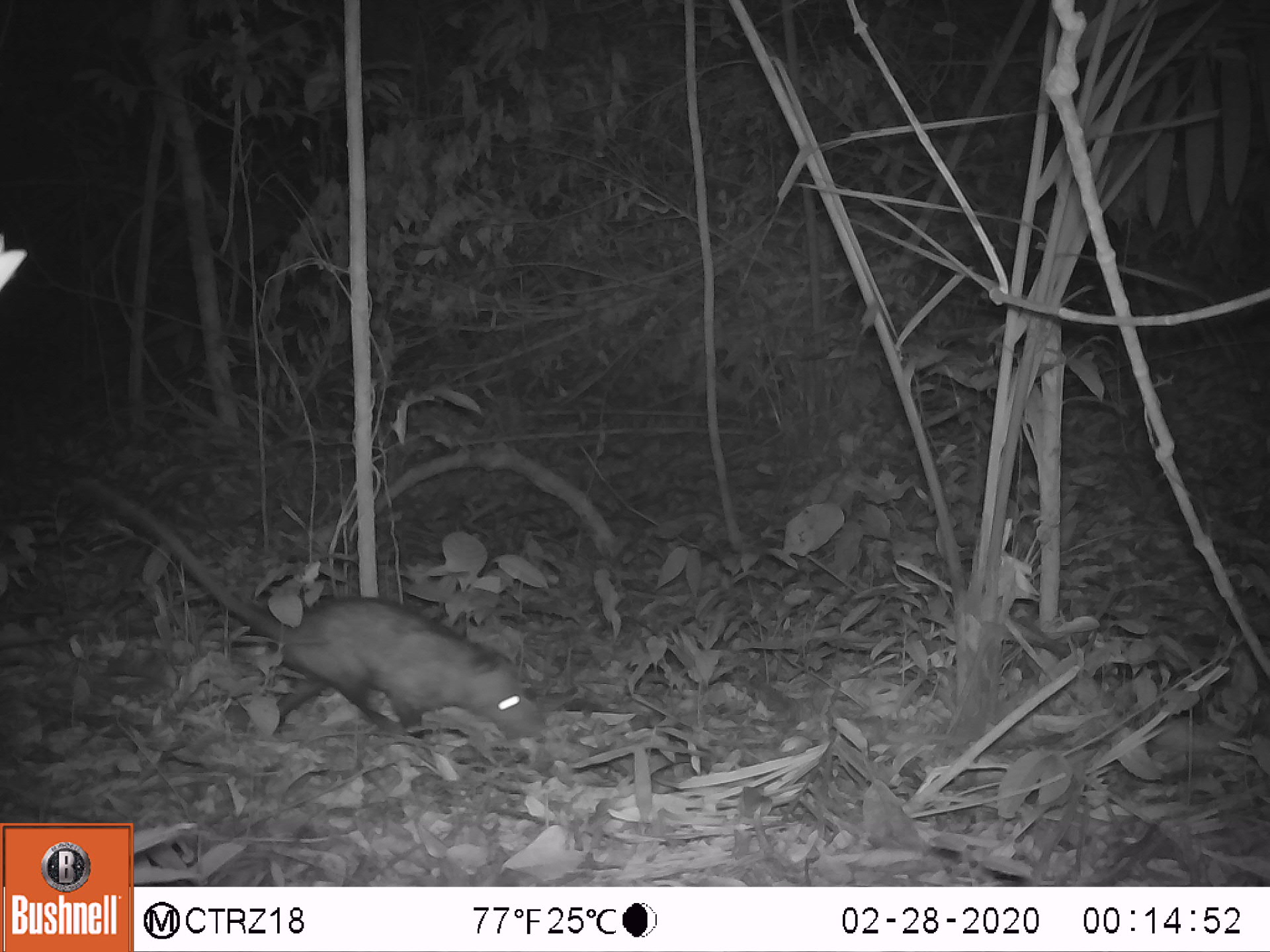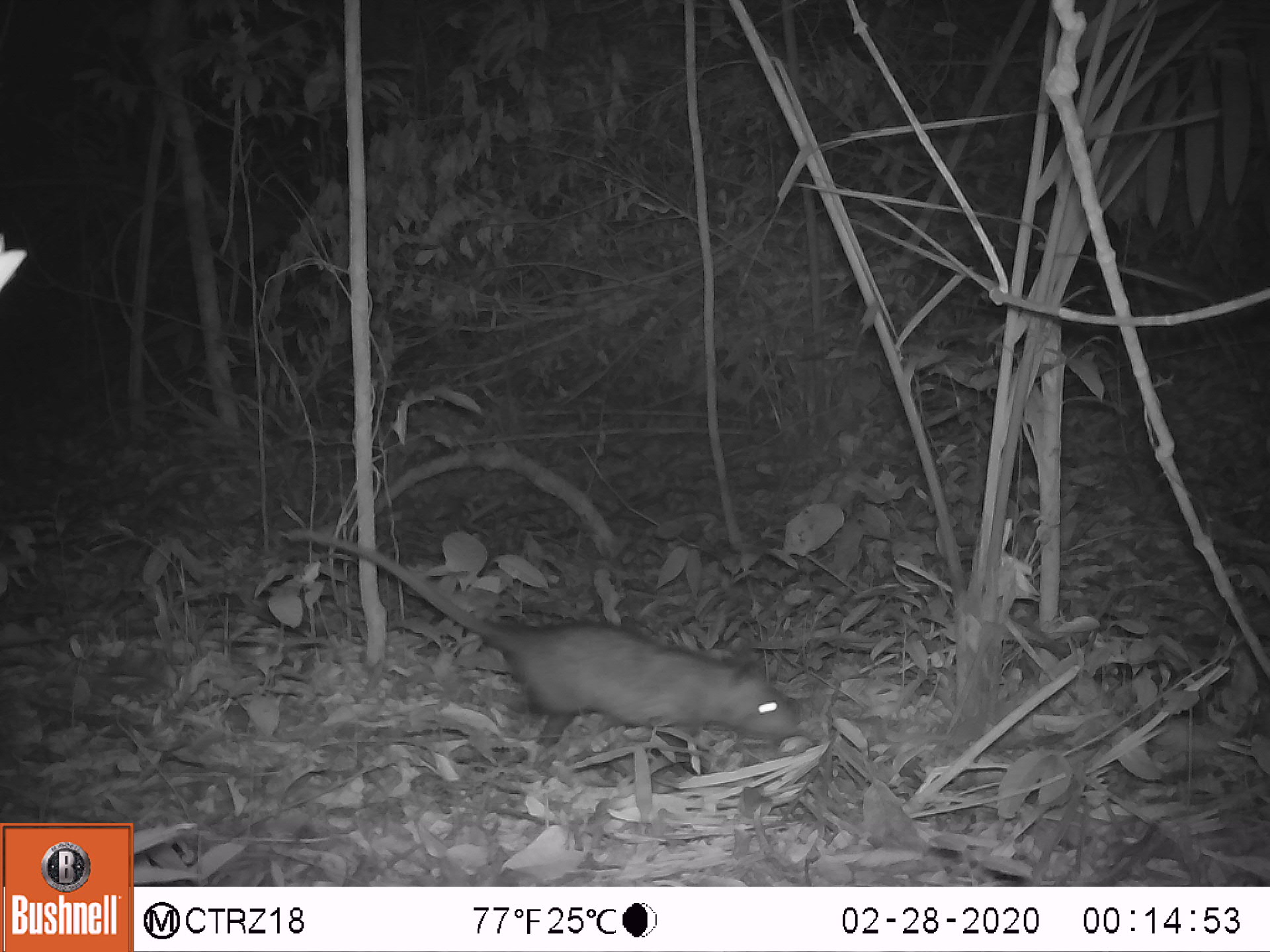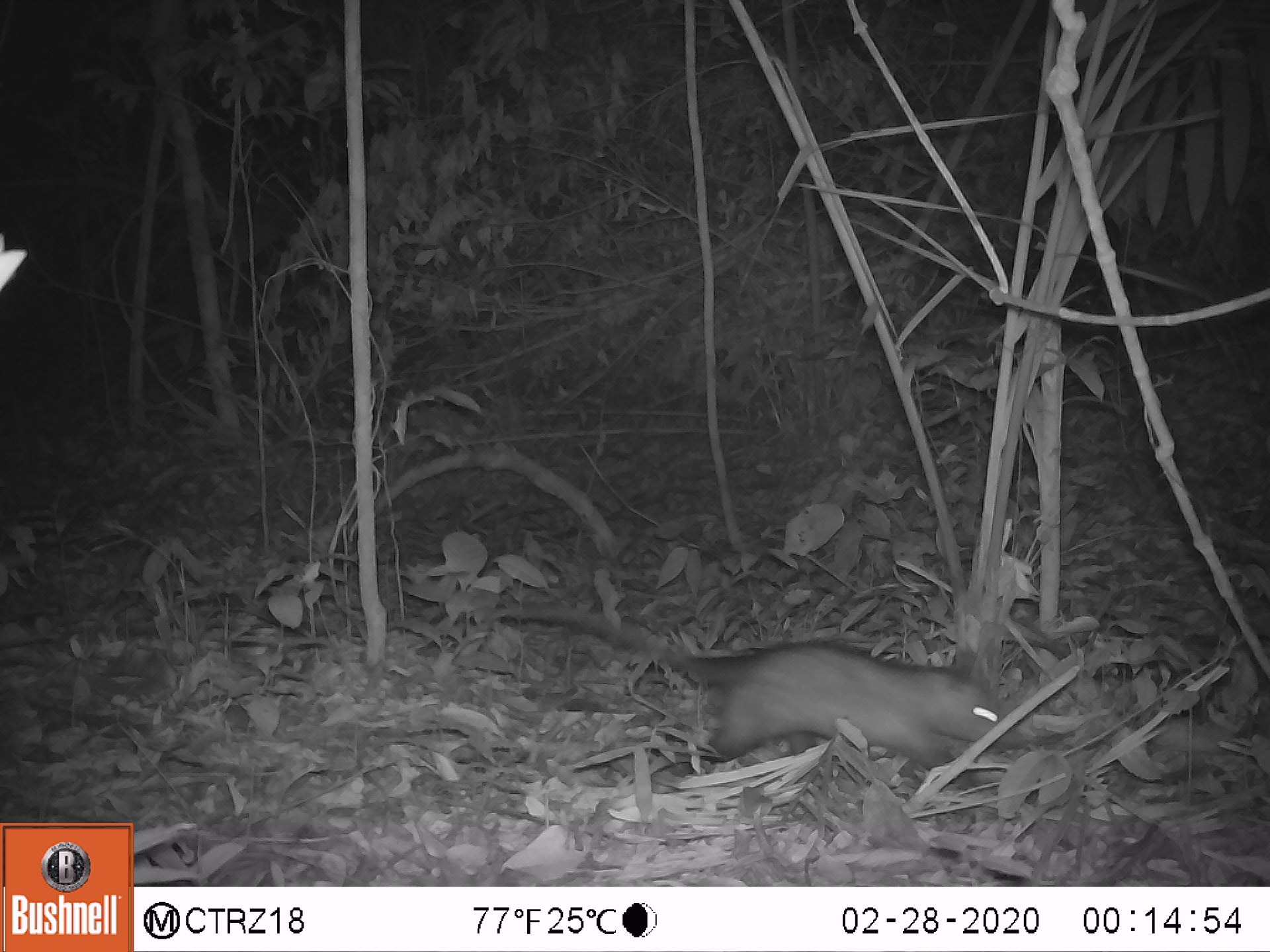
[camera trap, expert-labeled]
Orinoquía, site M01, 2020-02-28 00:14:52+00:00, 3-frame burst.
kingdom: Animalia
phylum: Chordata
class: Mammalia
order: Didelphimorphia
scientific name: Didelphimorphia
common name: possum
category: unknown possum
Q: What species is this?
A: Unknown possum (possum) (Didelphimorphia).